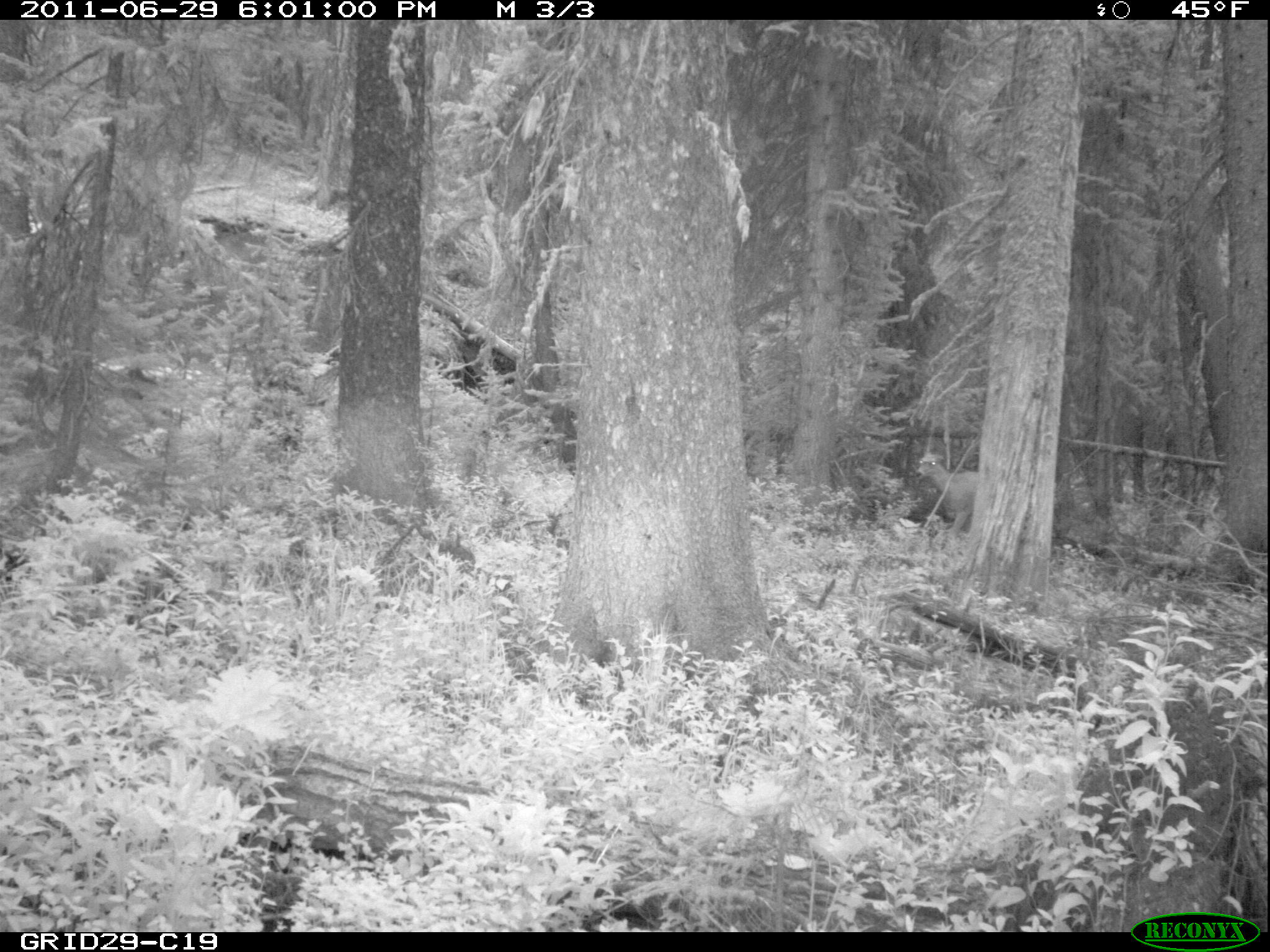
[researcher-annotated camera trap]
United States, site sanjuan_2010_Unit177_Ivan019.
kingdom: Animalia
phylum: Chordata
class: Mammalia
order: Artiodactyla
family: Cervidae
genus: Odocoileus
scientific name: Odocoileus hemionus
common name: mule deer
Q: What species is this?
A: Odocoileus hemionus (mule deer).